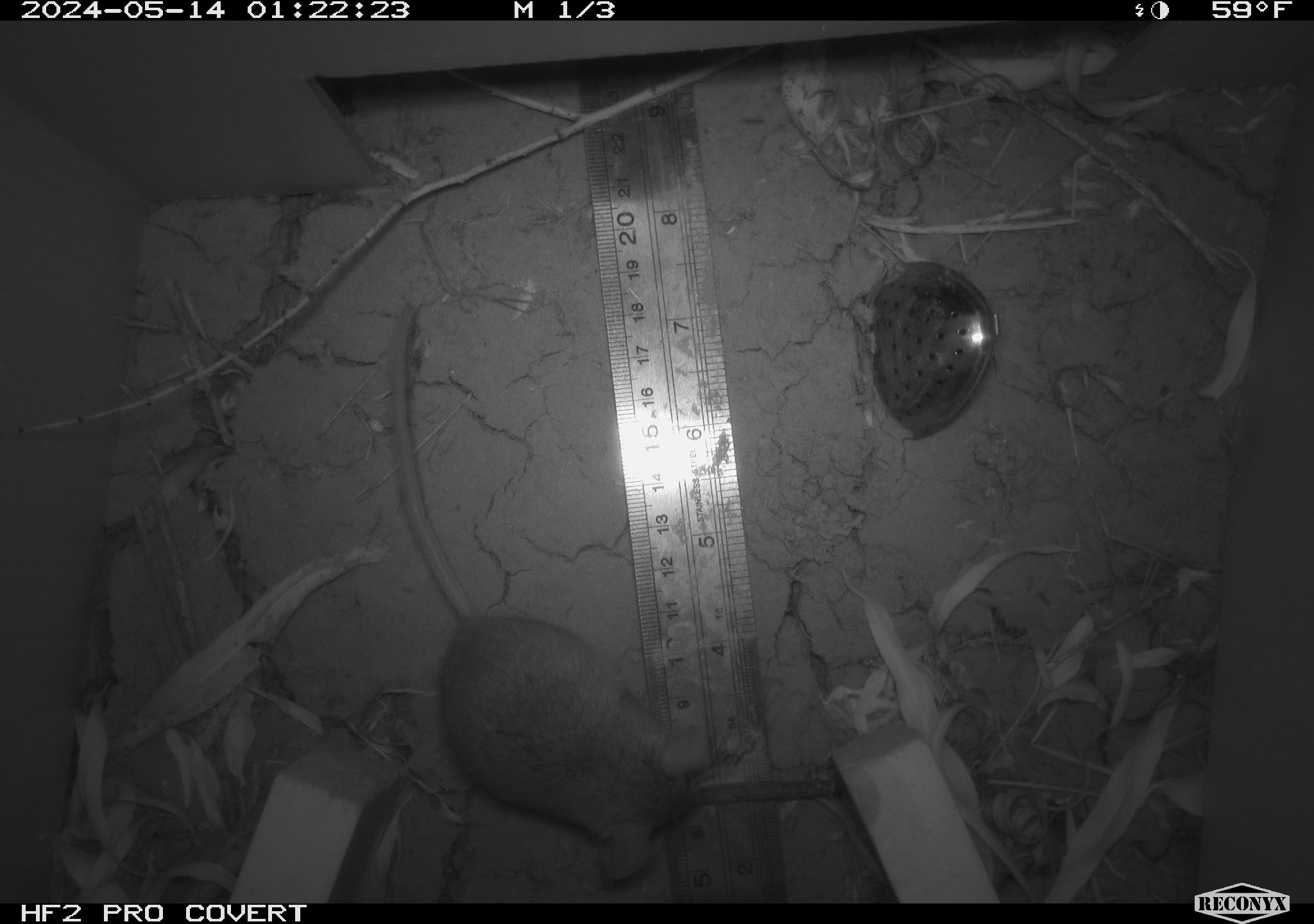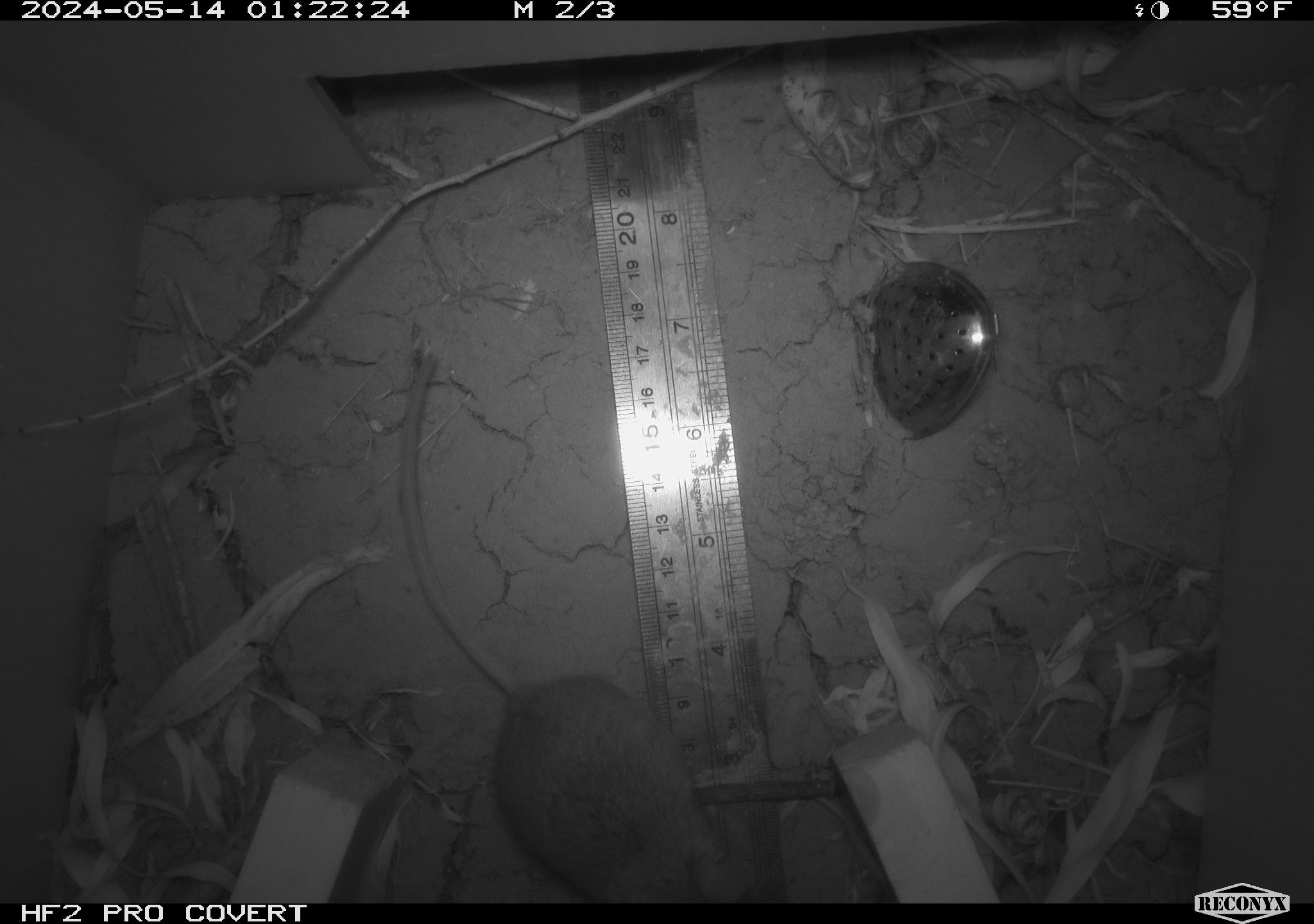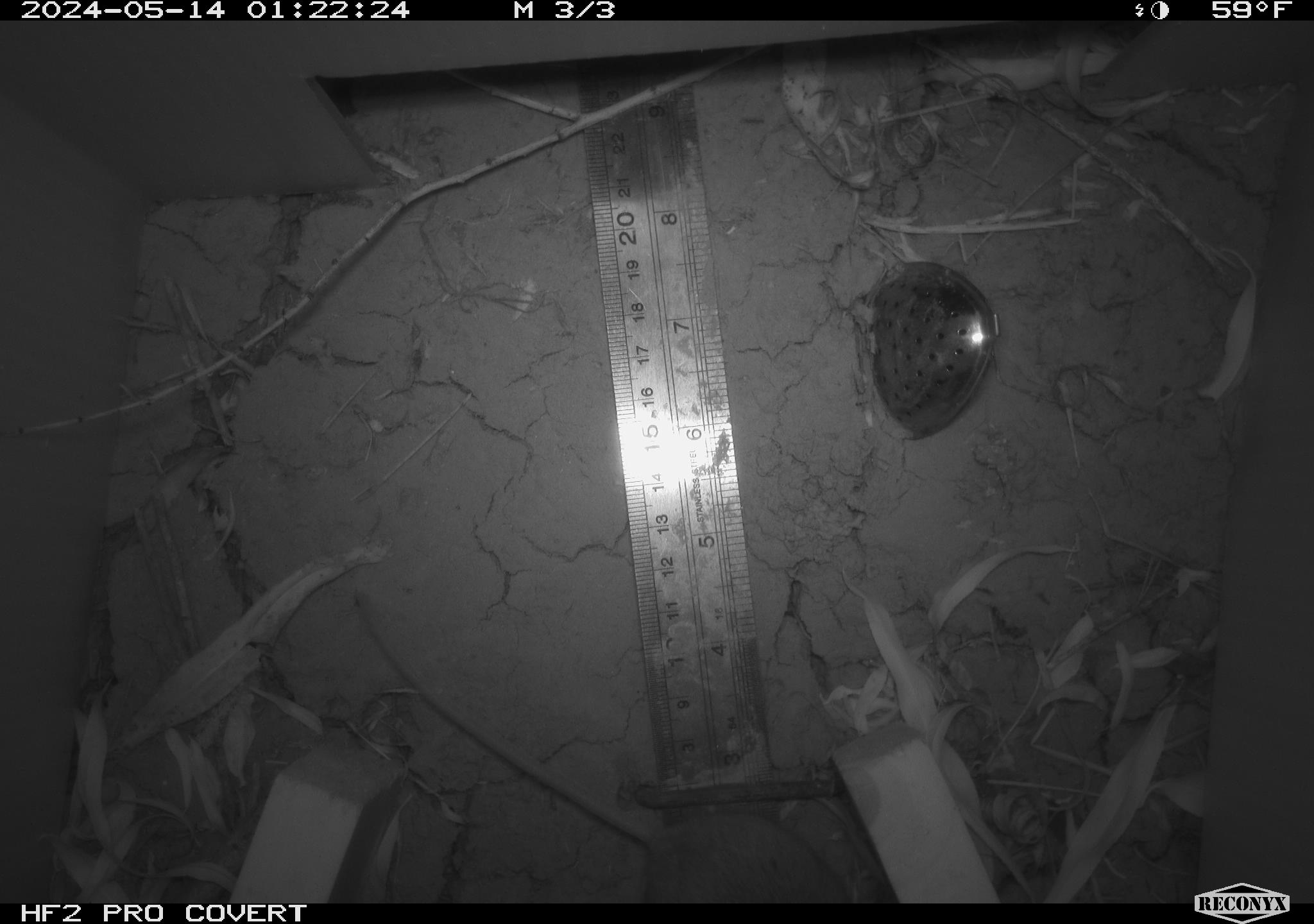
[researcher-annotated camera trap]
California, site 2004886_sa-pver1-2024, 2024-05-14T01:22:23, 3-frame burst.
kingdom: Animalia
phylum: Chordata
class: Mammalia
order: Rodentia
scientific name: Rodentia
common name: mouse species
Mouse species (Rodentia).